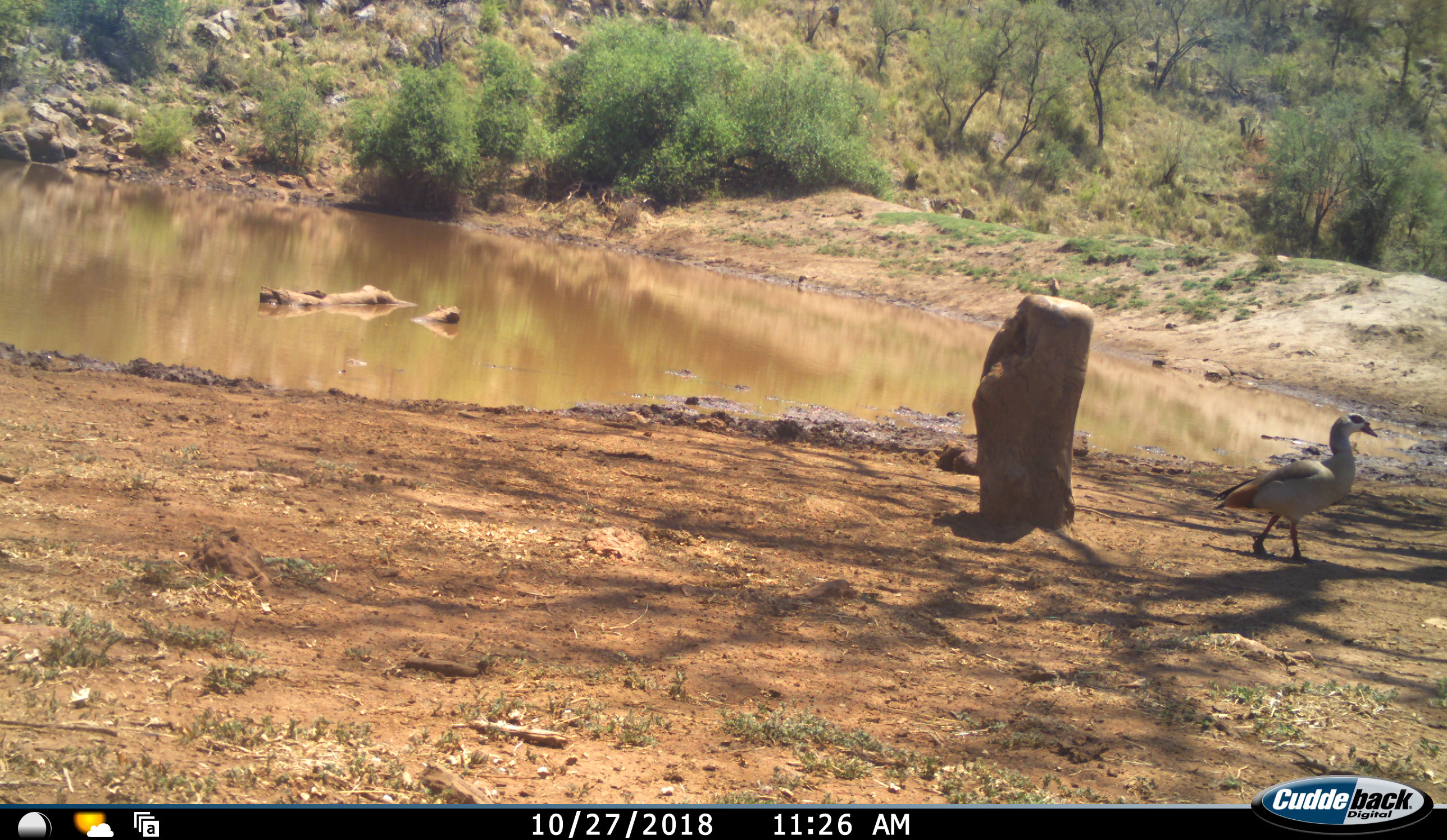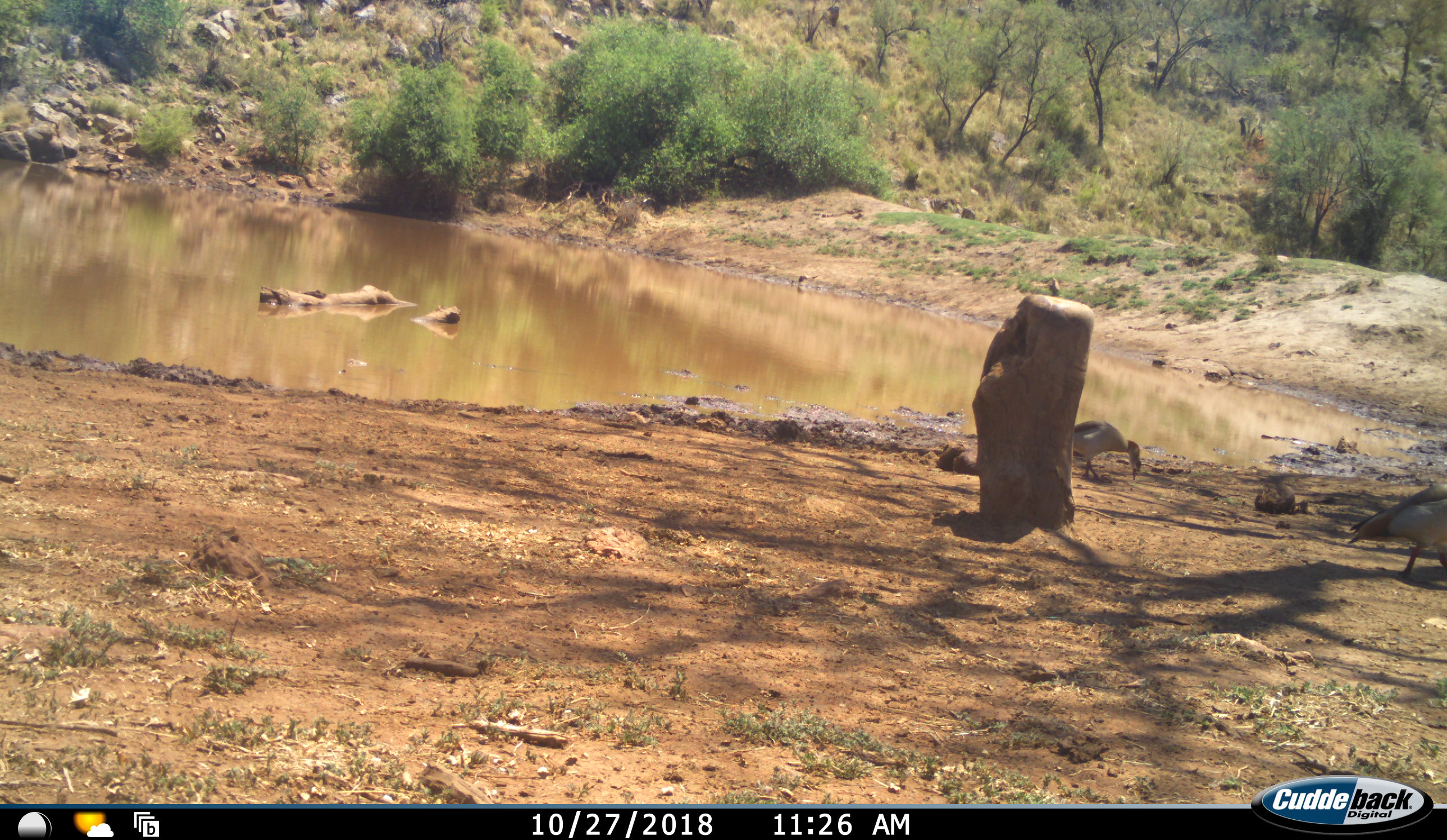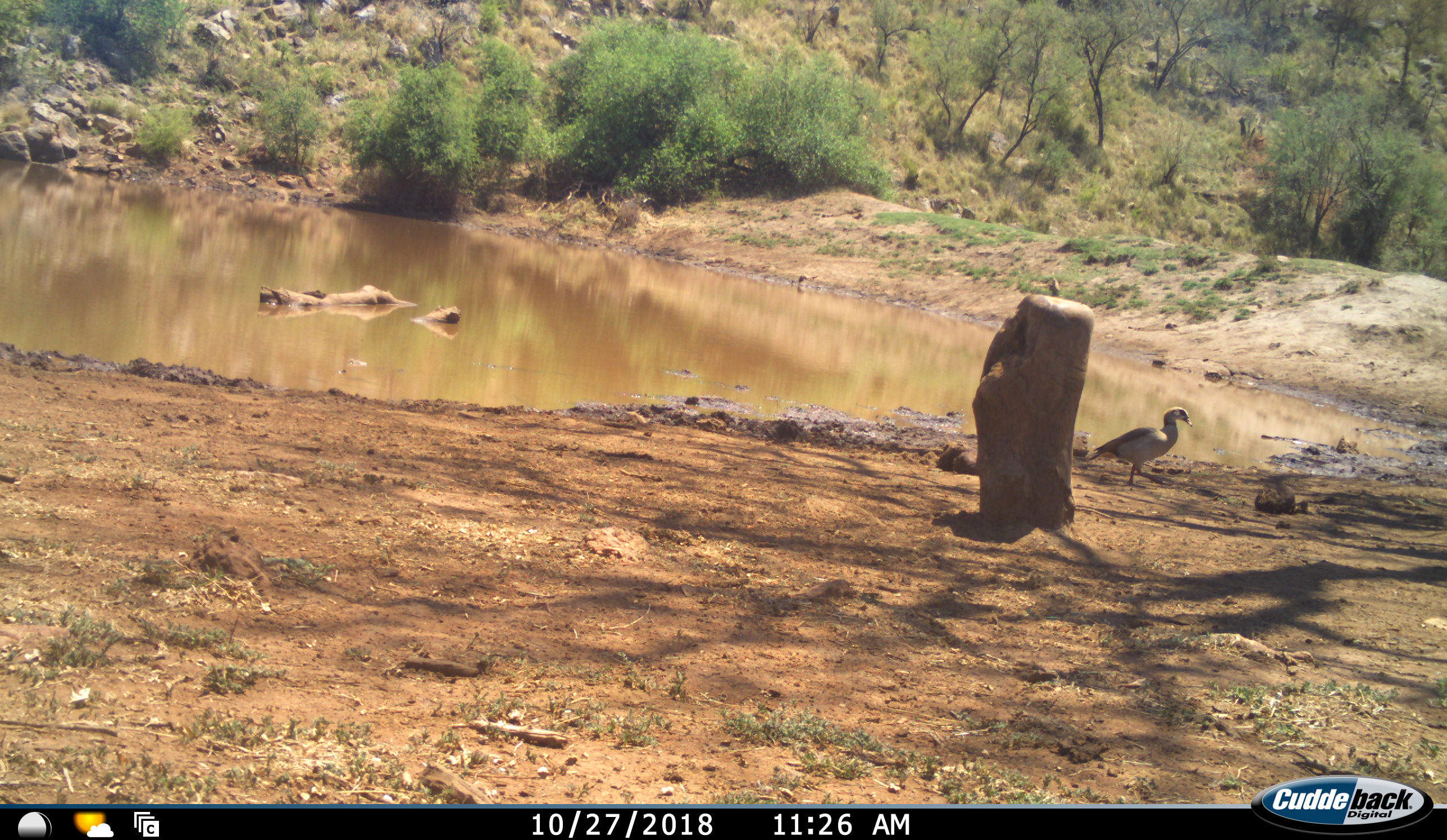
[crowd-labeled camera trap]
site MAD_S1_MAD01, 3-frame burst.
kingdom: Animalia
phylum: Chordata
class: Aves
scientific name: Aves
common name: bird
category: birdother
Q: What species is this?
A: Birdother (bird) (Aves).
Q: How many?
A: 2.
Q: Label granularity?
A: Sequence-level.